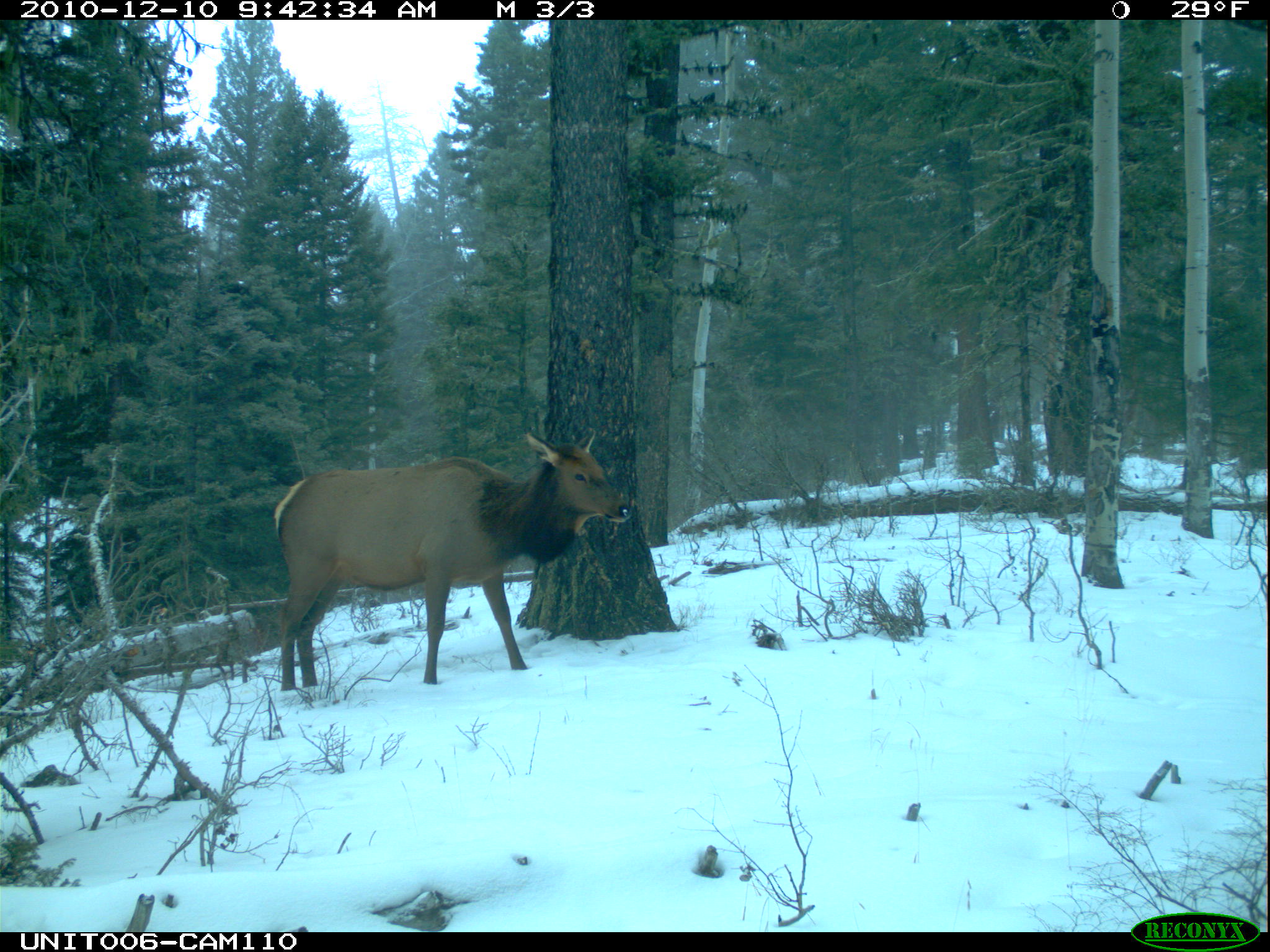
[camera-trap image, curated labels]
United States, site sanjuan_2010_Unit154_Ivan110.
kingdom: Animalia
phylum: Chordata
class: Mammalia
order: Artiodactyla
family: Cervidae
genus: Cervus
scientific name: Cervus elaphus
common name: red deer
Cervus elaphus (red deer).